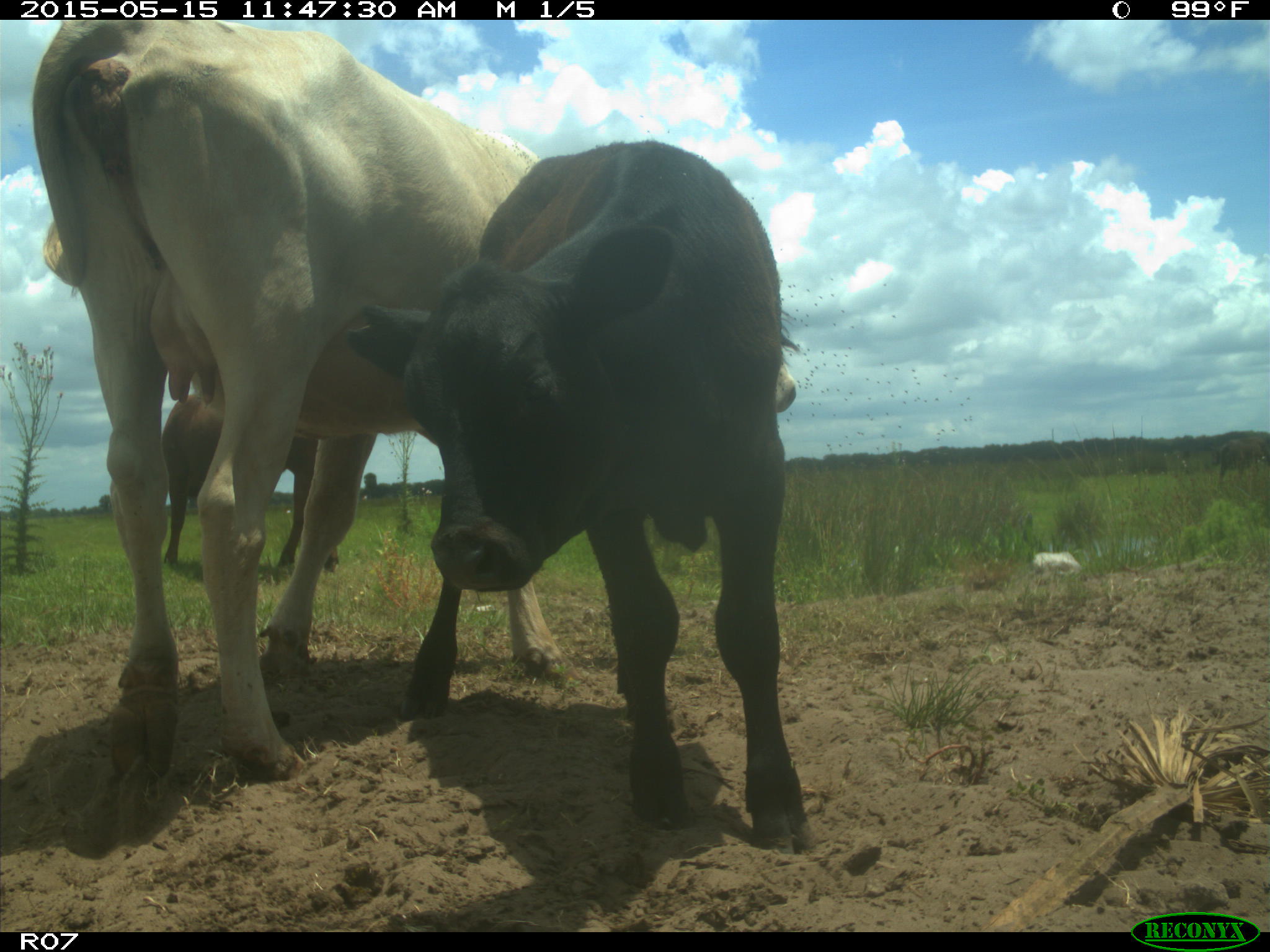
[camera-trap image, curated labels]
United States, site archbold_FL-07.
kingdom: Animalia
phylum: Chordata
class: Mammalia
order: Artiodactyla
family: Bovidae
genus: Bos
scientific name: Bos taurus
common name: domestic cow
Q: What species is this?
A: Bos taurus (domestic cow).